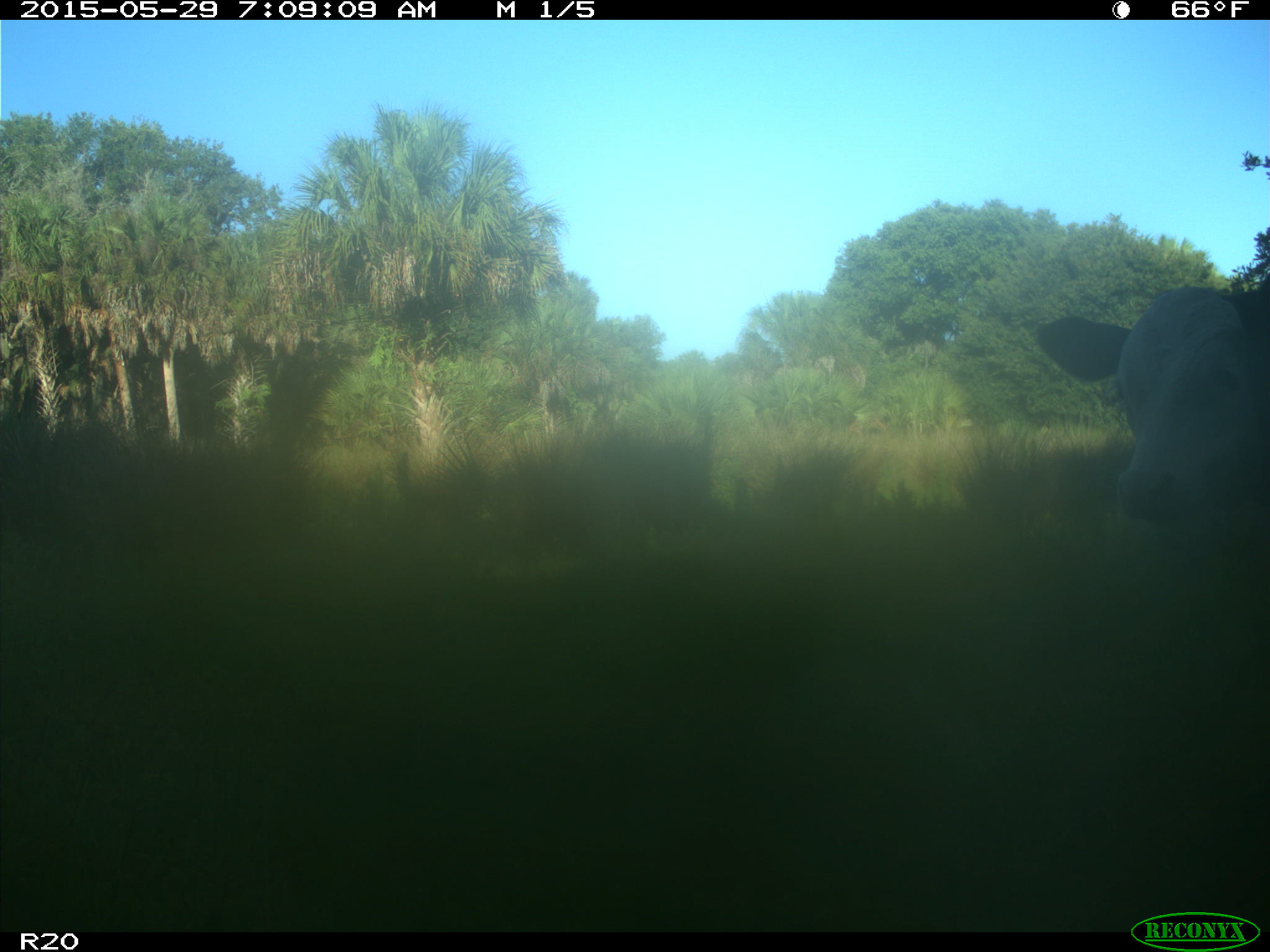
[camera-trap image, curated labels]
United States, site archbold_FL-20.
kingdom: Animalia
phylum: Chordata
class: Mammalia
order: Artiodactyla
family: Bovidae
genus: Bos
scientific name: Bos taurus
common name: domestic cow